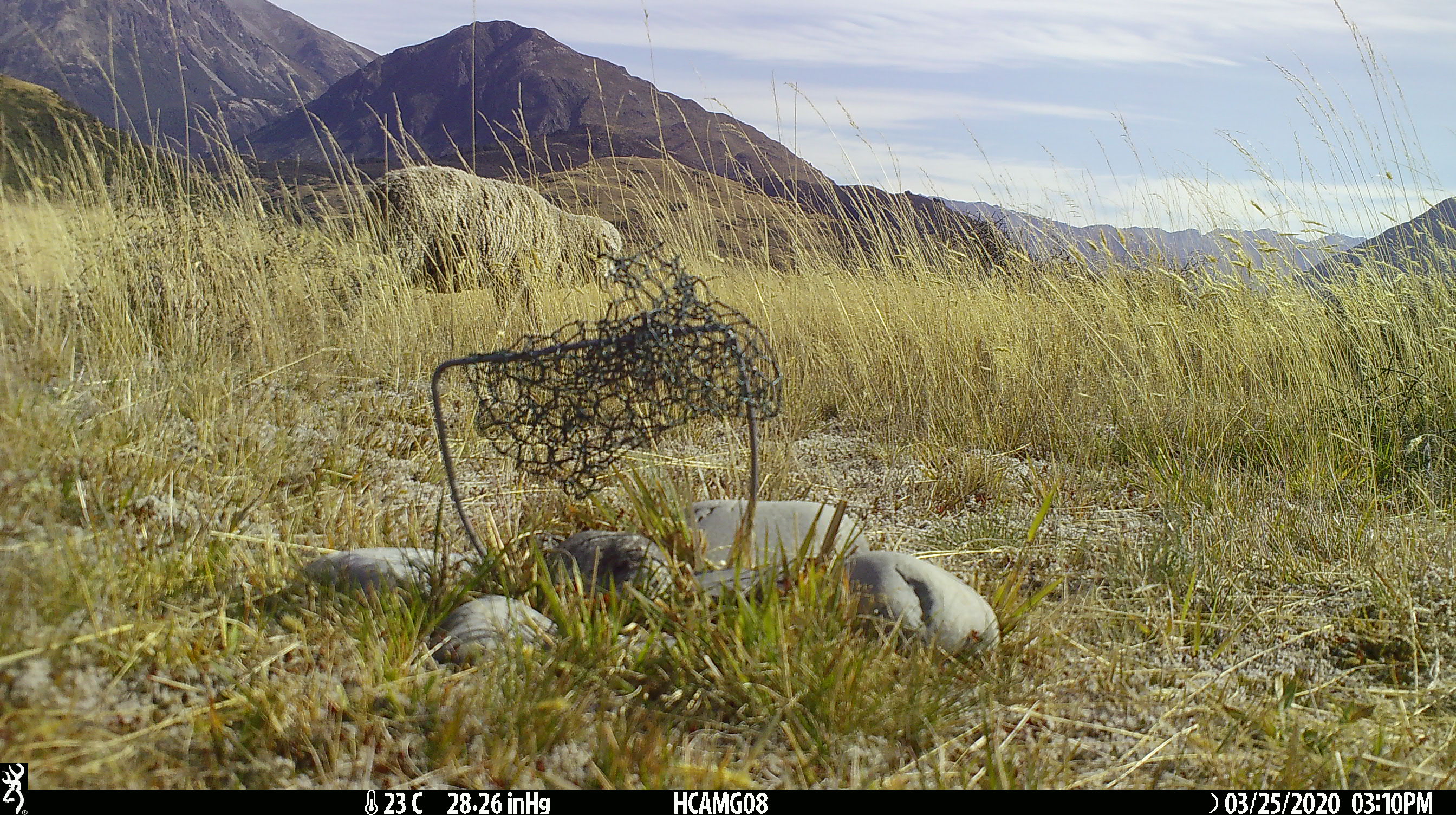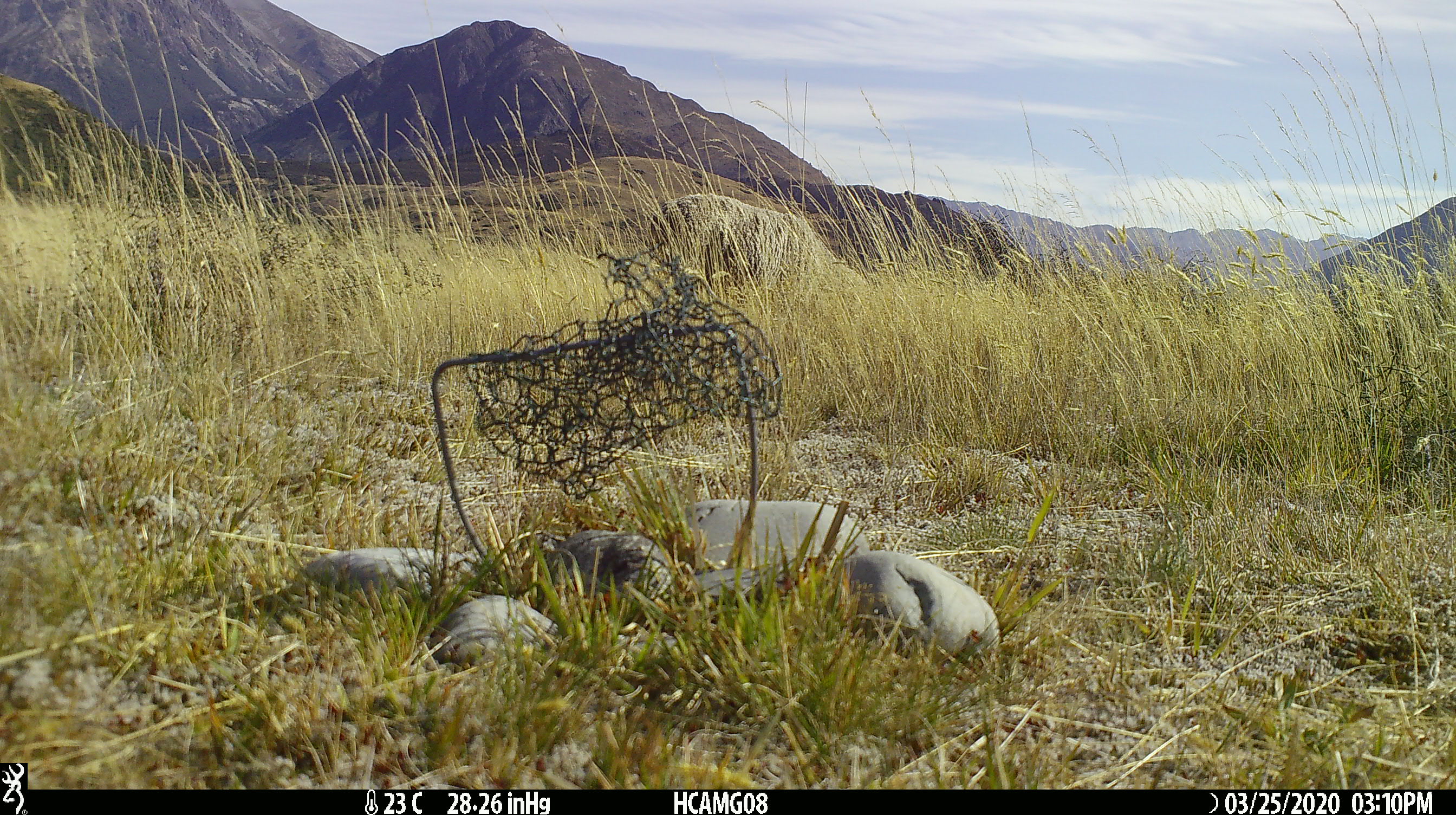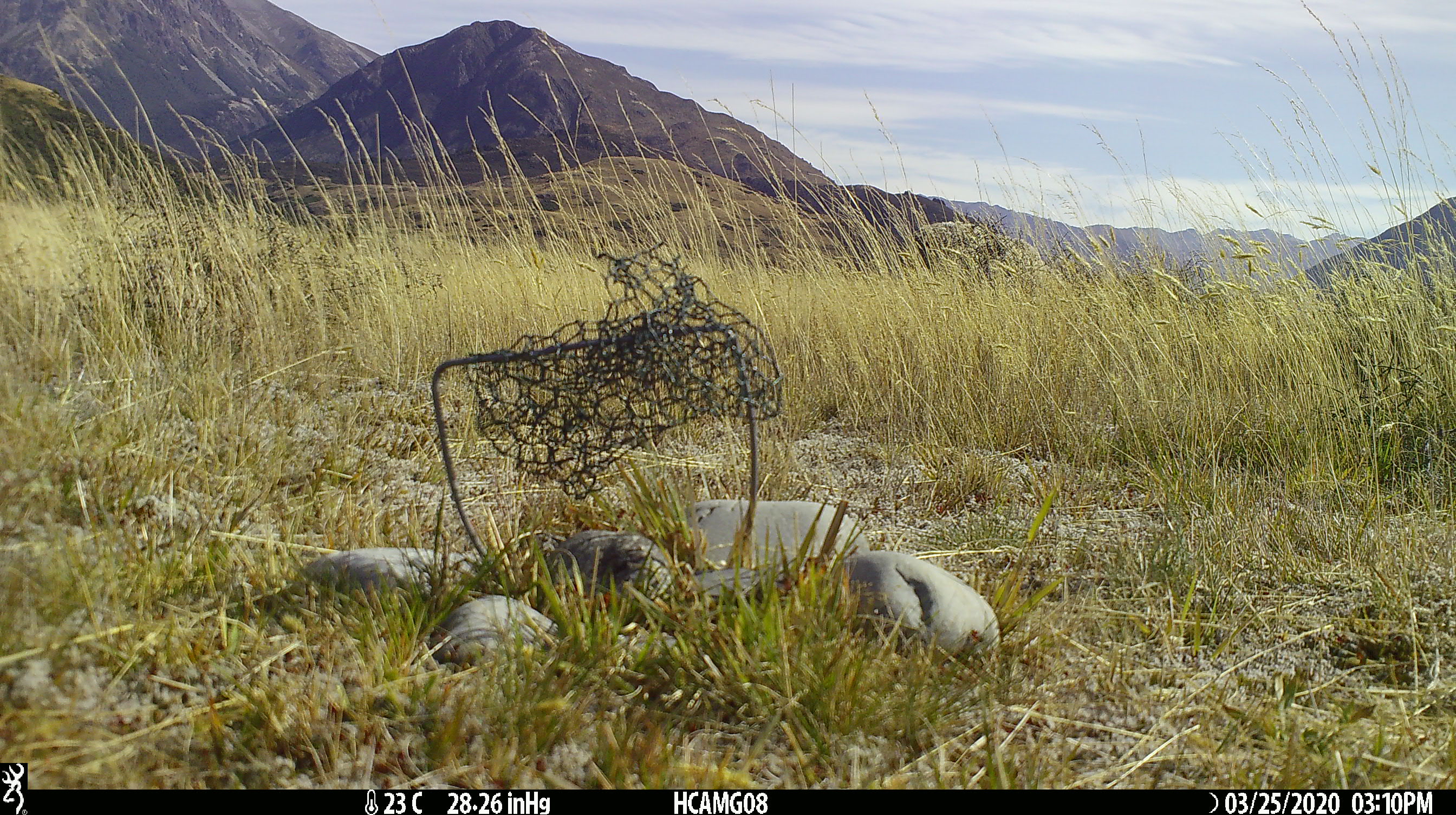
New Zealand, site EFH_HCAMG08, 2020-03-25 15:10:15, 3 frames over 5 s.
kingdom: Animalia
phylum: Chordata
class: Mammalia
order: Artiodactyla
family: Bovidae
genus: Ovis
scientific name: Ovis aries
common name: domestic sheep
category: sheep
Sheep (domestic sheep) (Ovis aries).